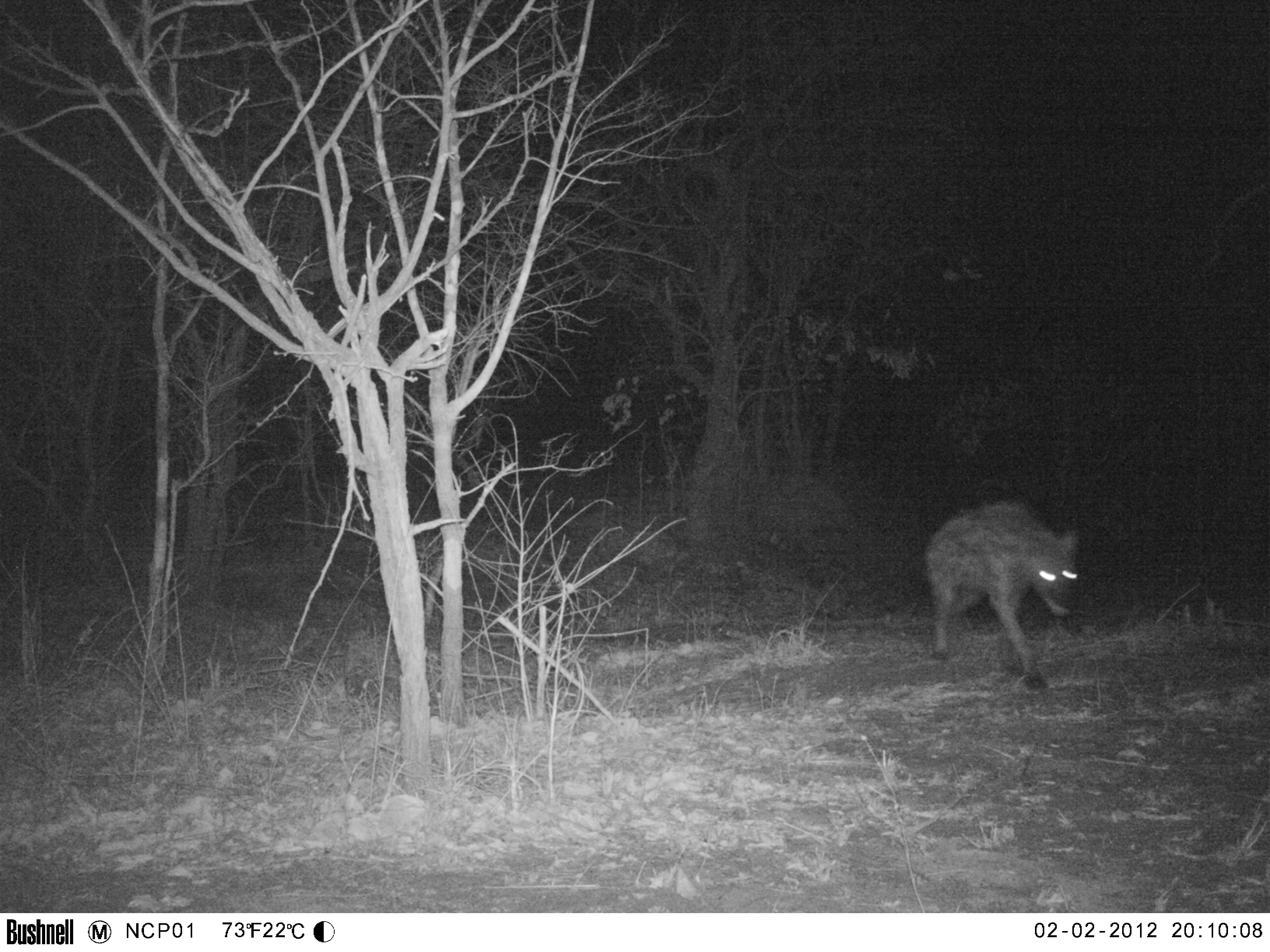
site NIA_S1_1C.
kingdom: Animalia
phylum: Chordata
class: Mammalia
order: Carnivora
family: Hyaenidae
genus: Crocuta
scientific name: Crocuta crocuta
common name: spotted hyena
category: hyenaspotted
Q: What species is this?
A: Hyenaspotted (spotted hyena) (Crocuta crocuta).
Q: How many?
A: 1.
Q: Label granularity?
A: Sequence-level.